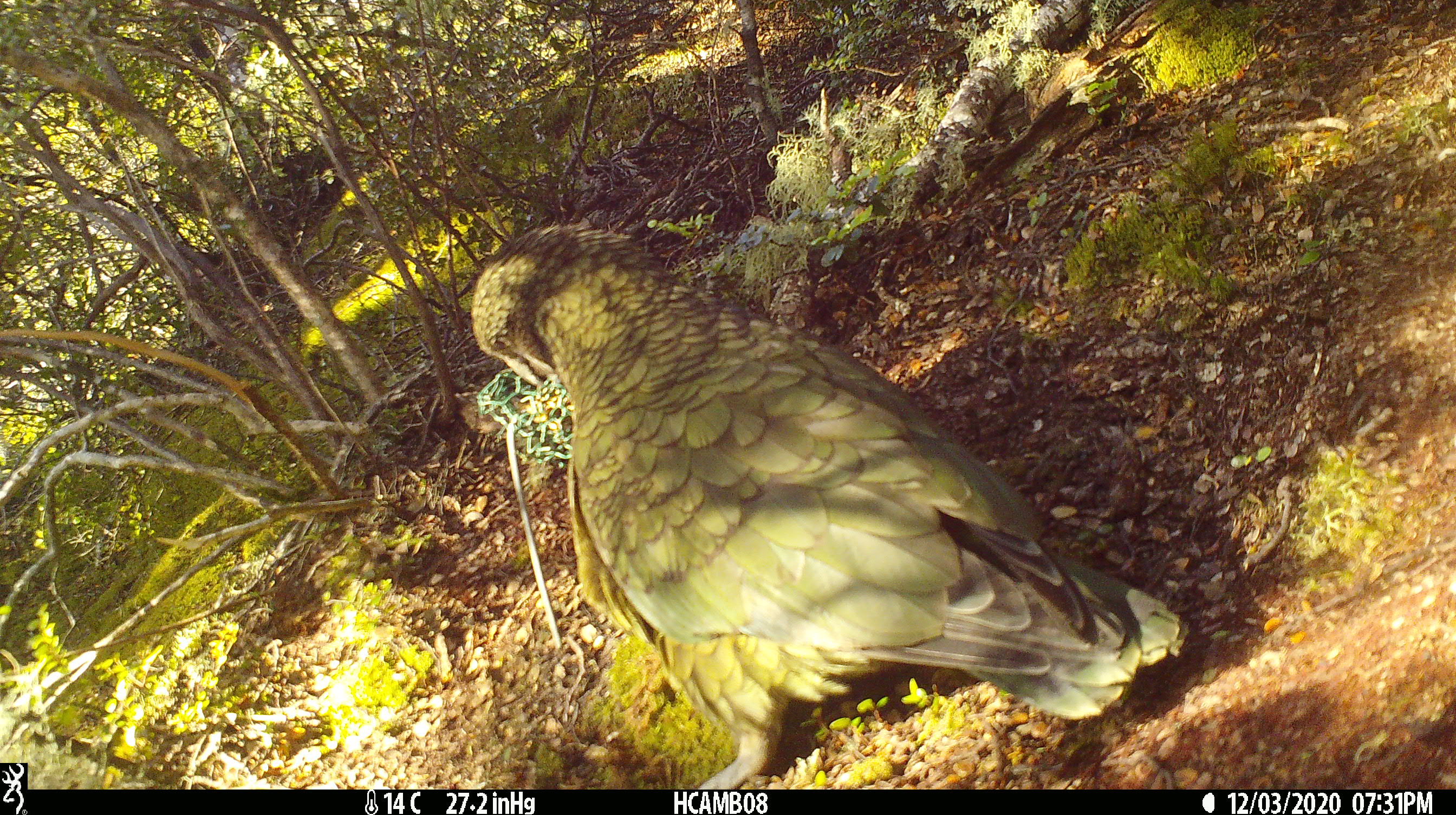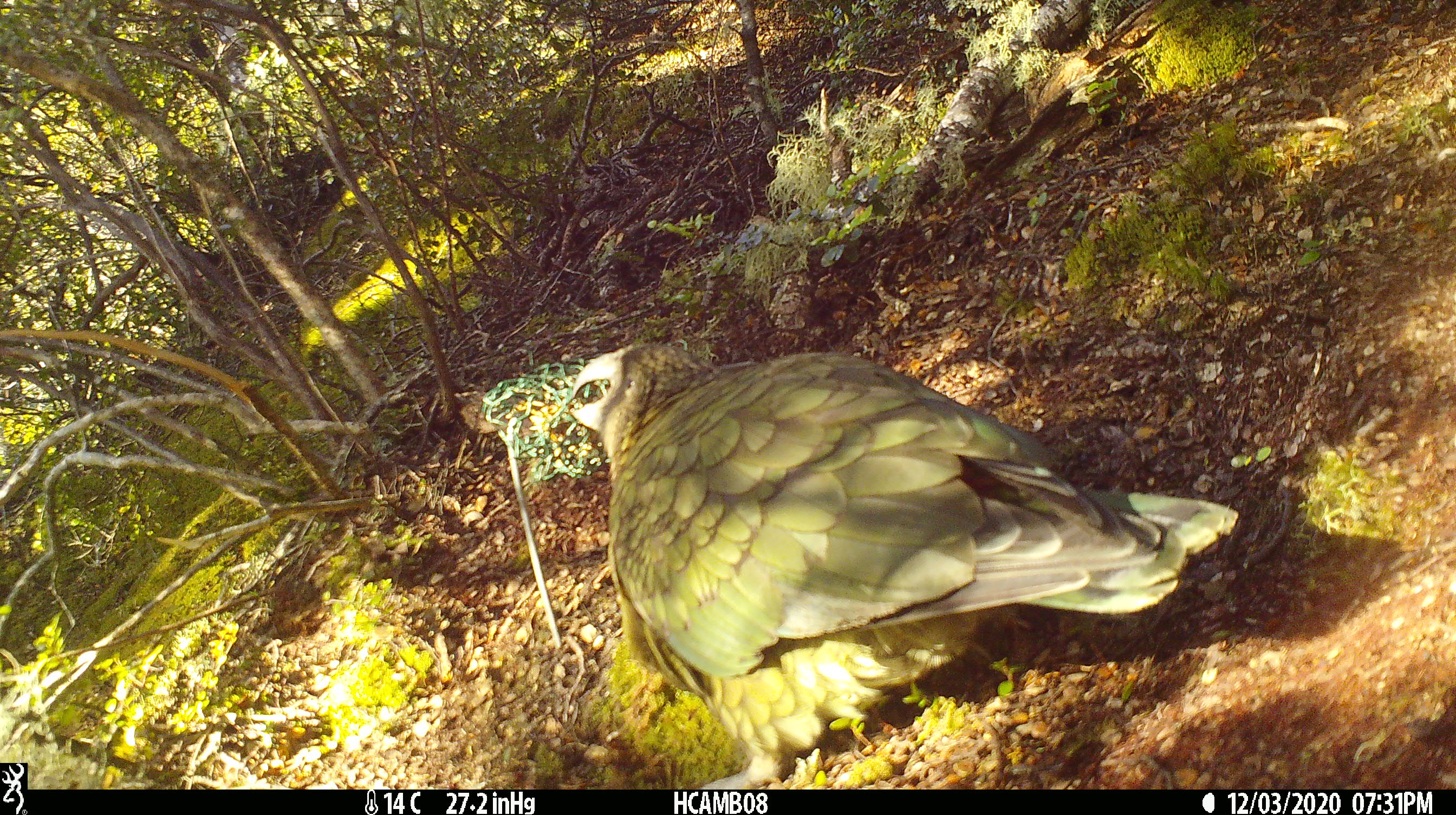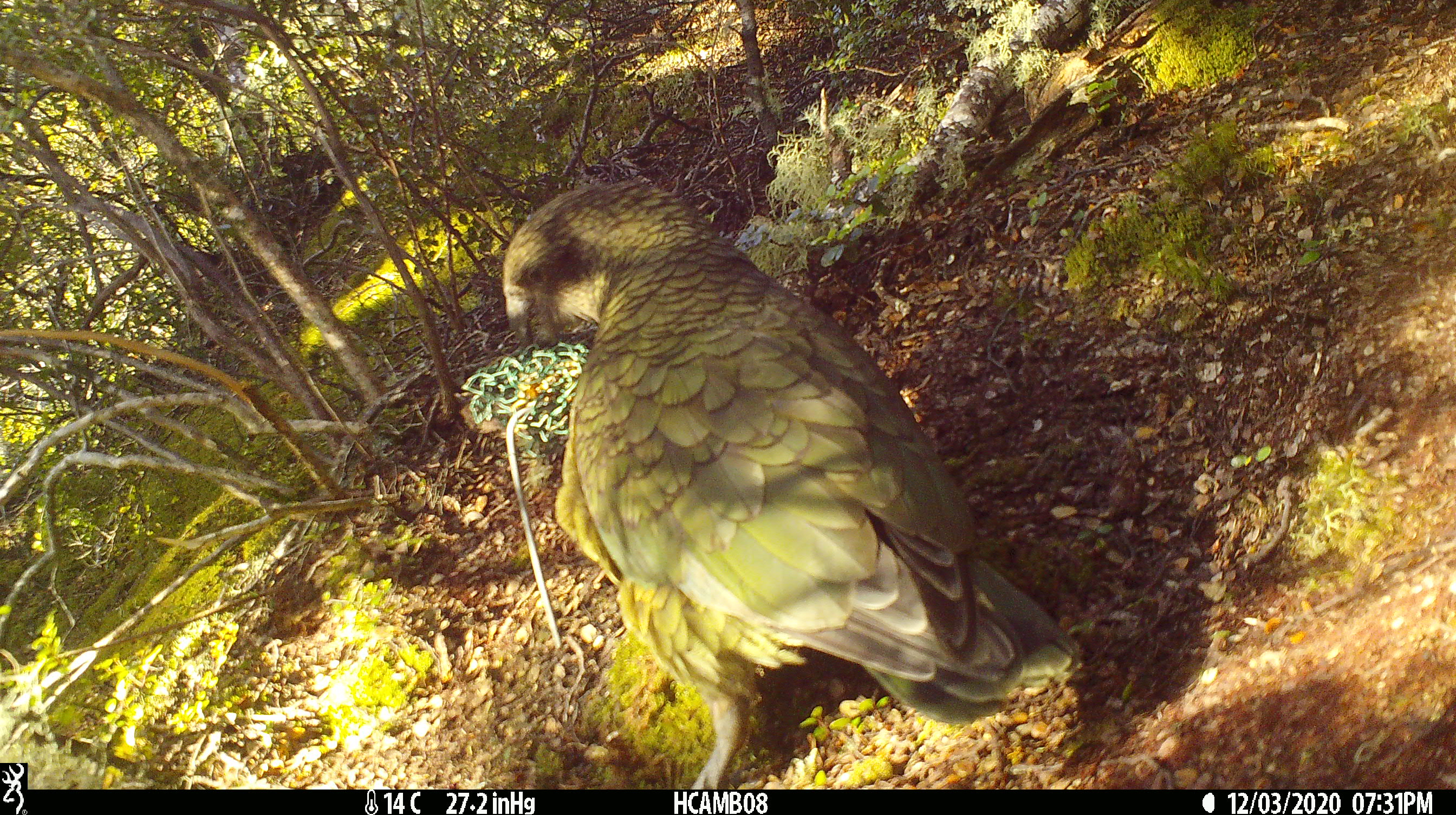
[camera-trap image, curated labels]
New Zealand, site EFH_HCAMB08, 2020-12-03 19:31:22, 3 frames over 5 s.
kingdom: Animalia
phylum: Chordata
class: Aves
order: Psittaciformes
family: Strigopidae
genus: Nestor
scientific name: Nestor notabilis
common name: kea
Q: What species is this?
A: Kea (Nestor notabilis).